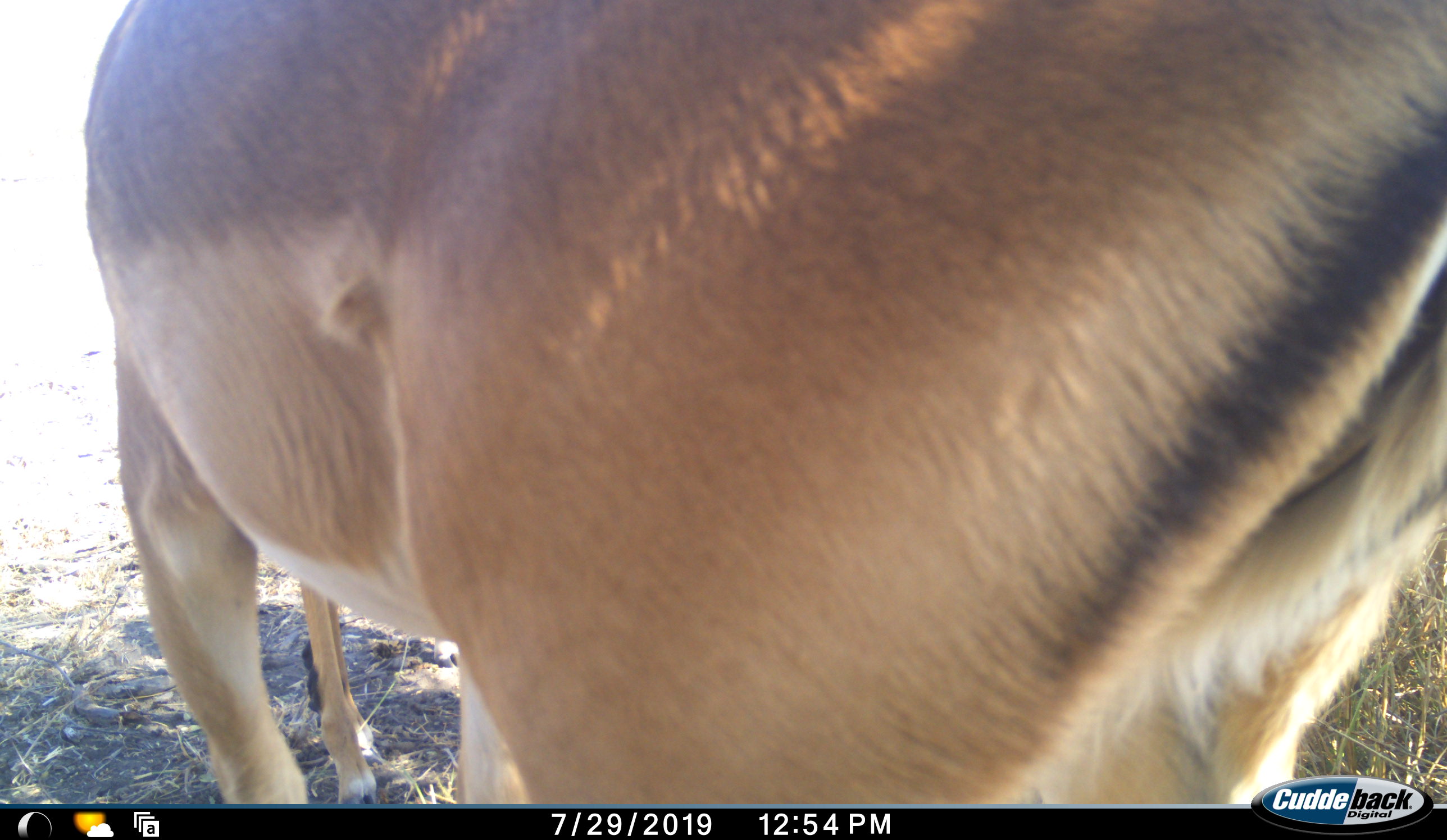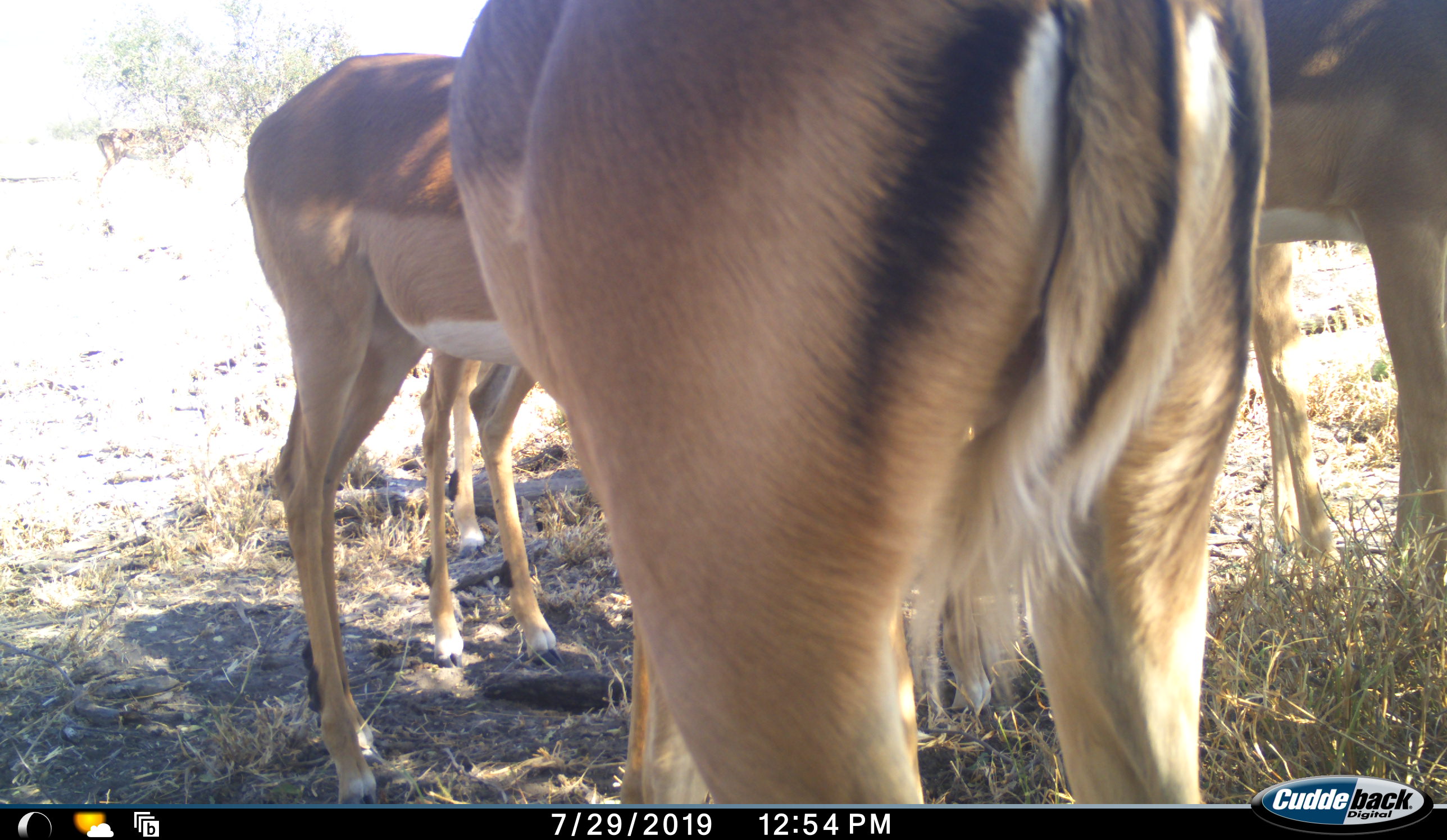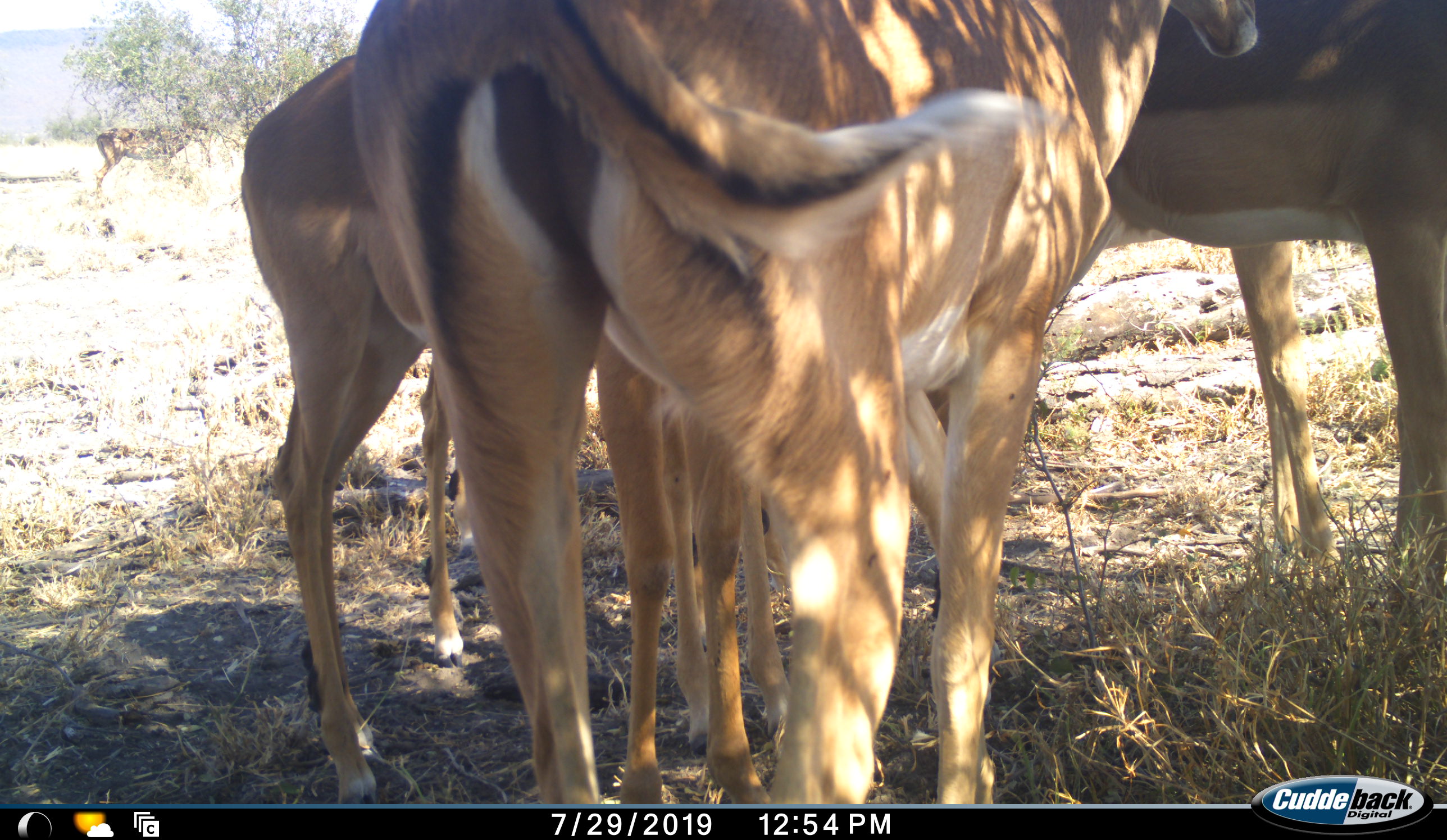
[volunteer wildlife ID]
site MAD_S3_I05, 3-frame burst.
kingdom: Animalia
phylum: Chordata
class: Mammalia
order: Artiodactyla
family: Bovidae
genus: Aepyceros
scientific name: Aepyceros melampus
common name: impala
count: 5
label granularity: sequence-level